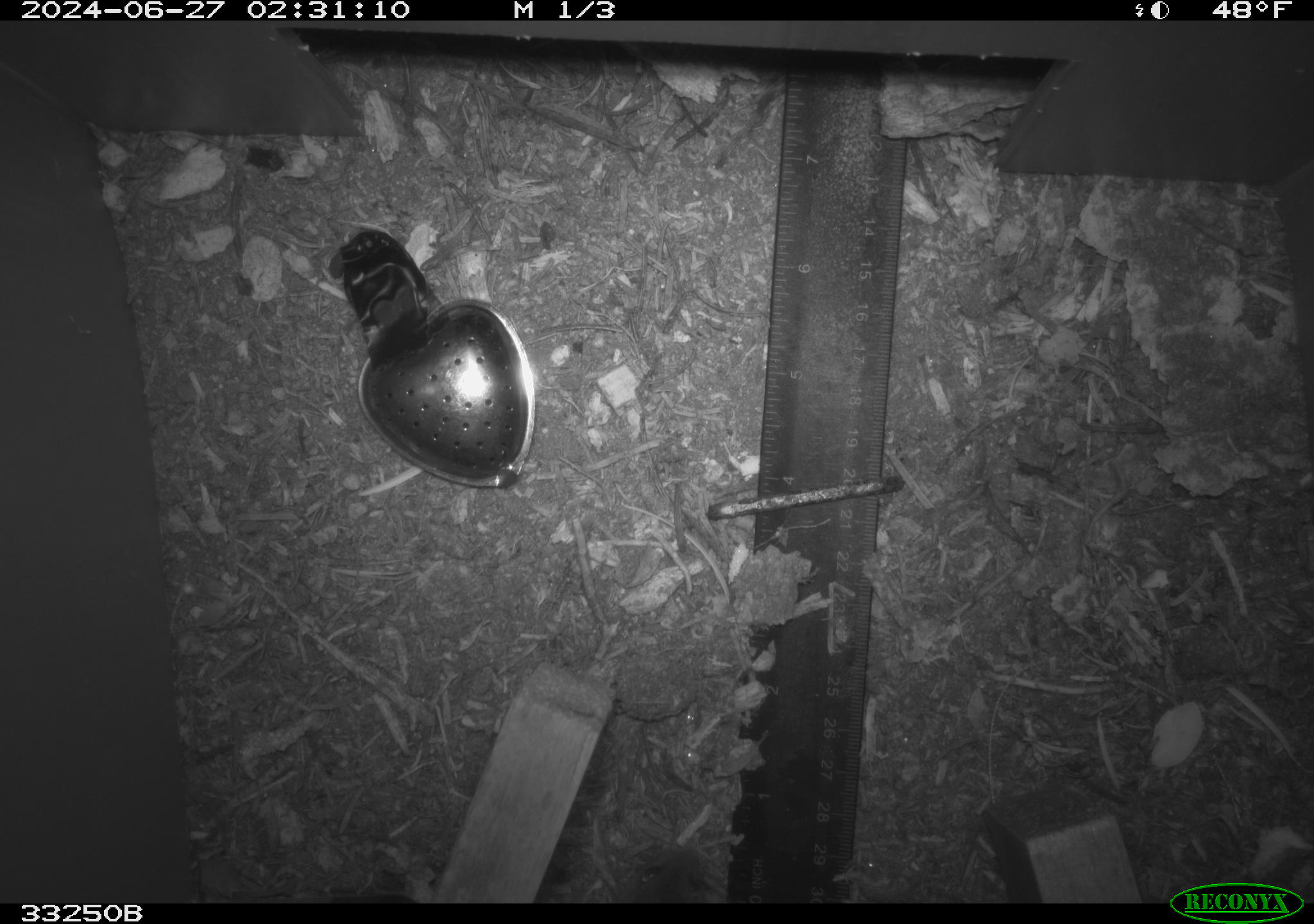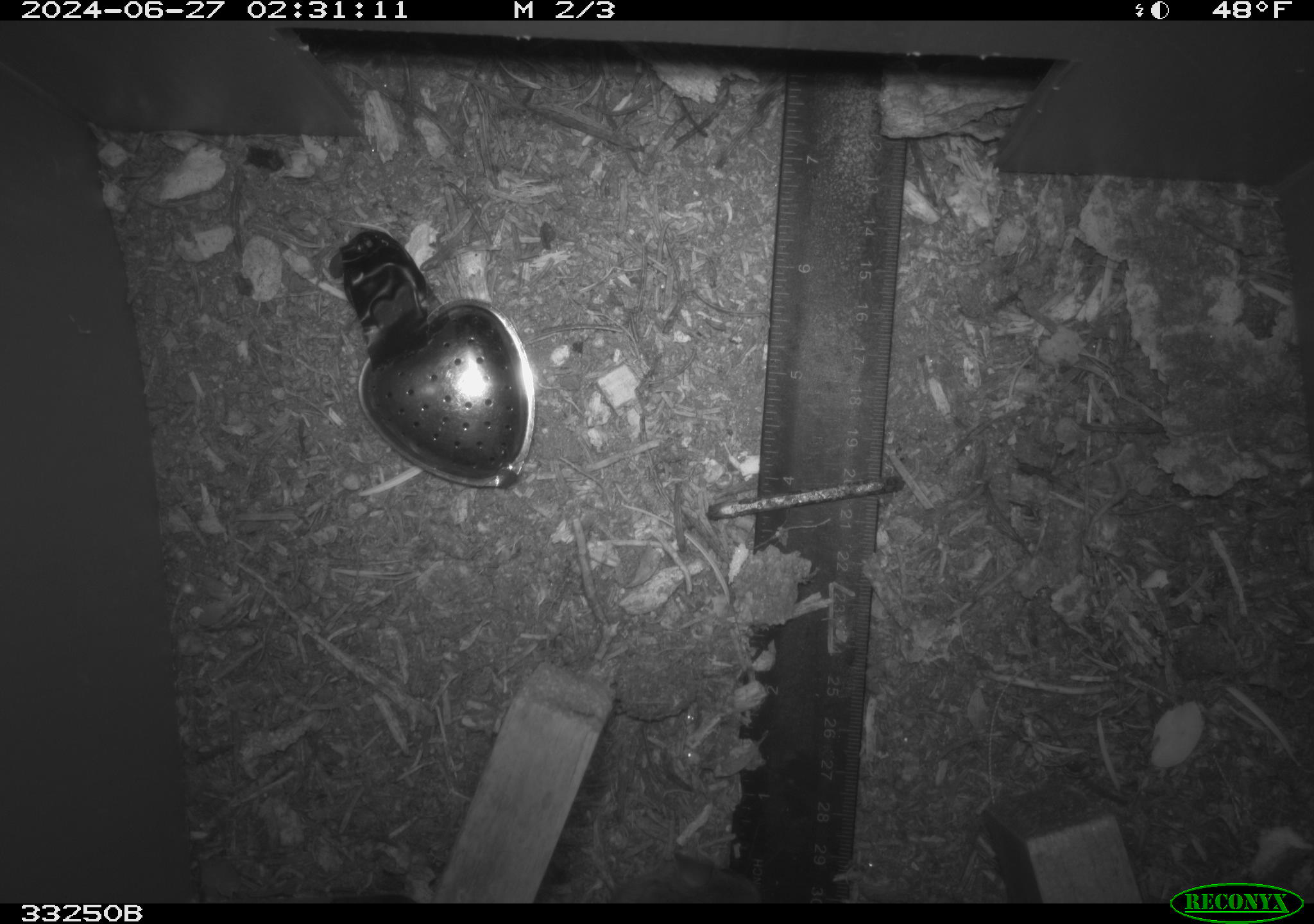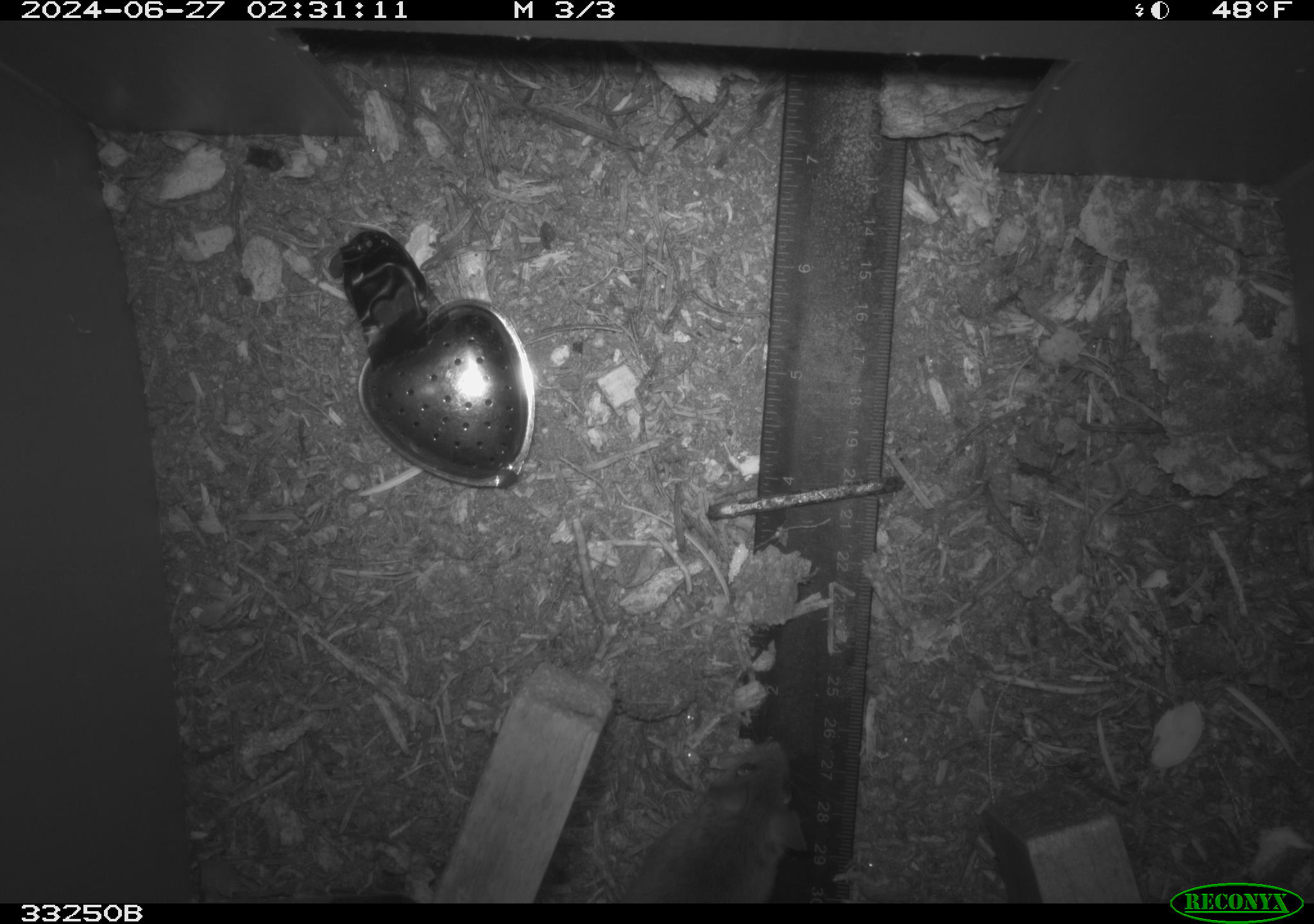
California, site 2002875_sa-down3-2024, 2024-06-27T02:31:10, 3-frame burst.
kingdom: Animalia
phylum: Chordata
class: Mammalia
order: Rodentia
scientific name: Rodentia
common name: rodent